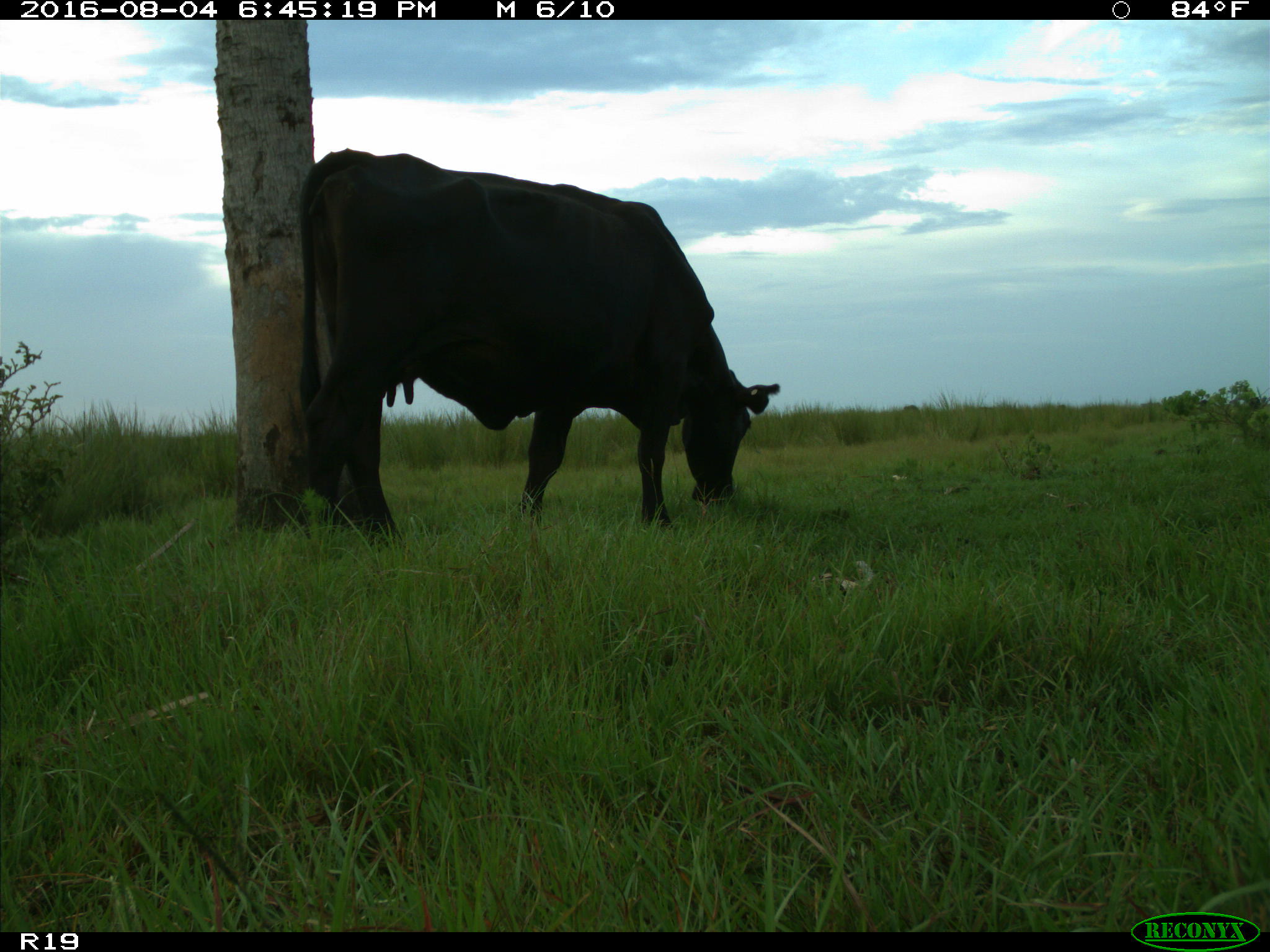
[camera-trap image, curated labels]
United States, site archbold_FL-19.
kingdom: Animalia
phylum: Chordata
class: Mammalia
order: Artiodactyla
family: Bovidae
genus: Bos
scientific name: Bos taurus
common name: domestic cow